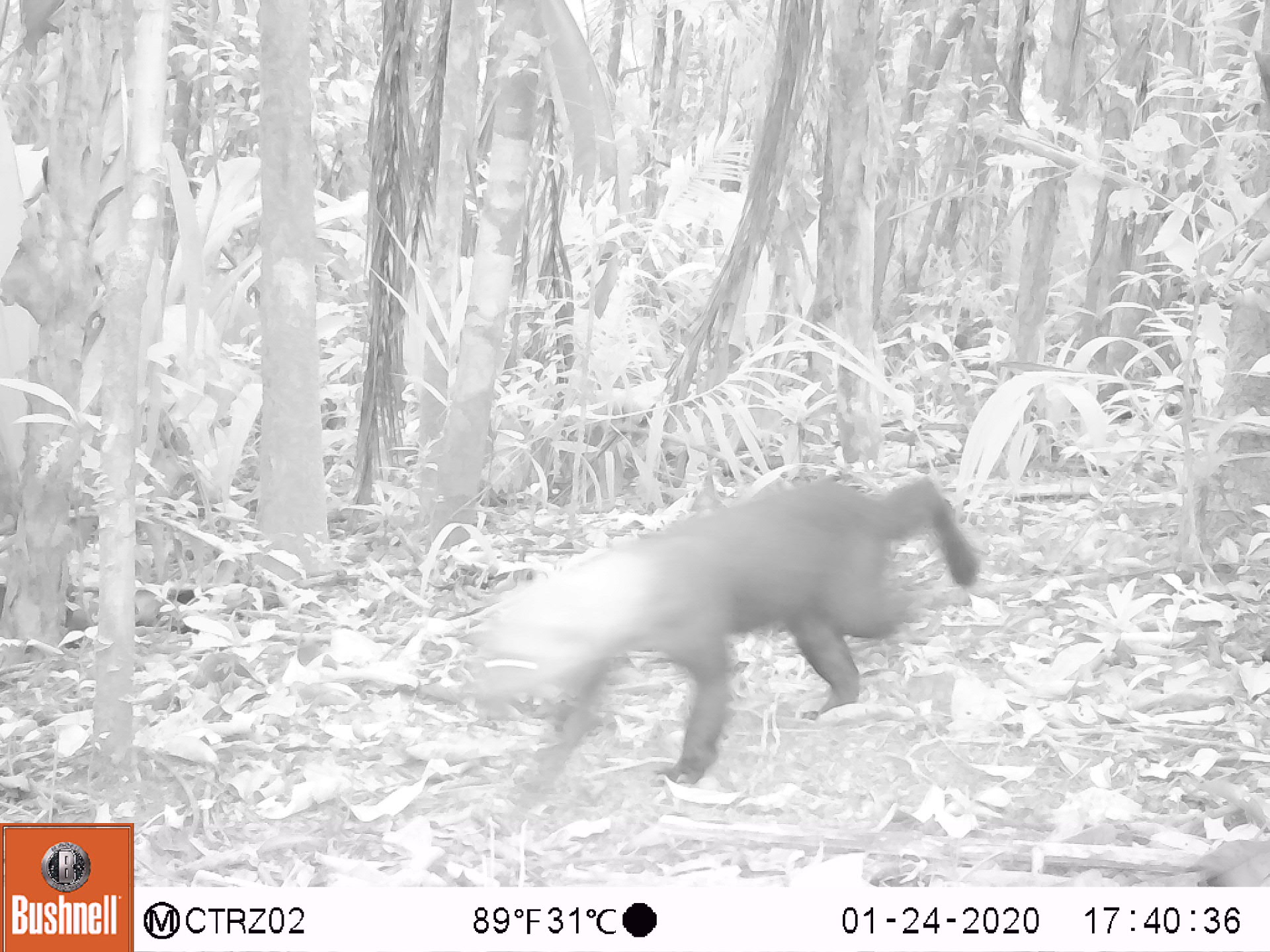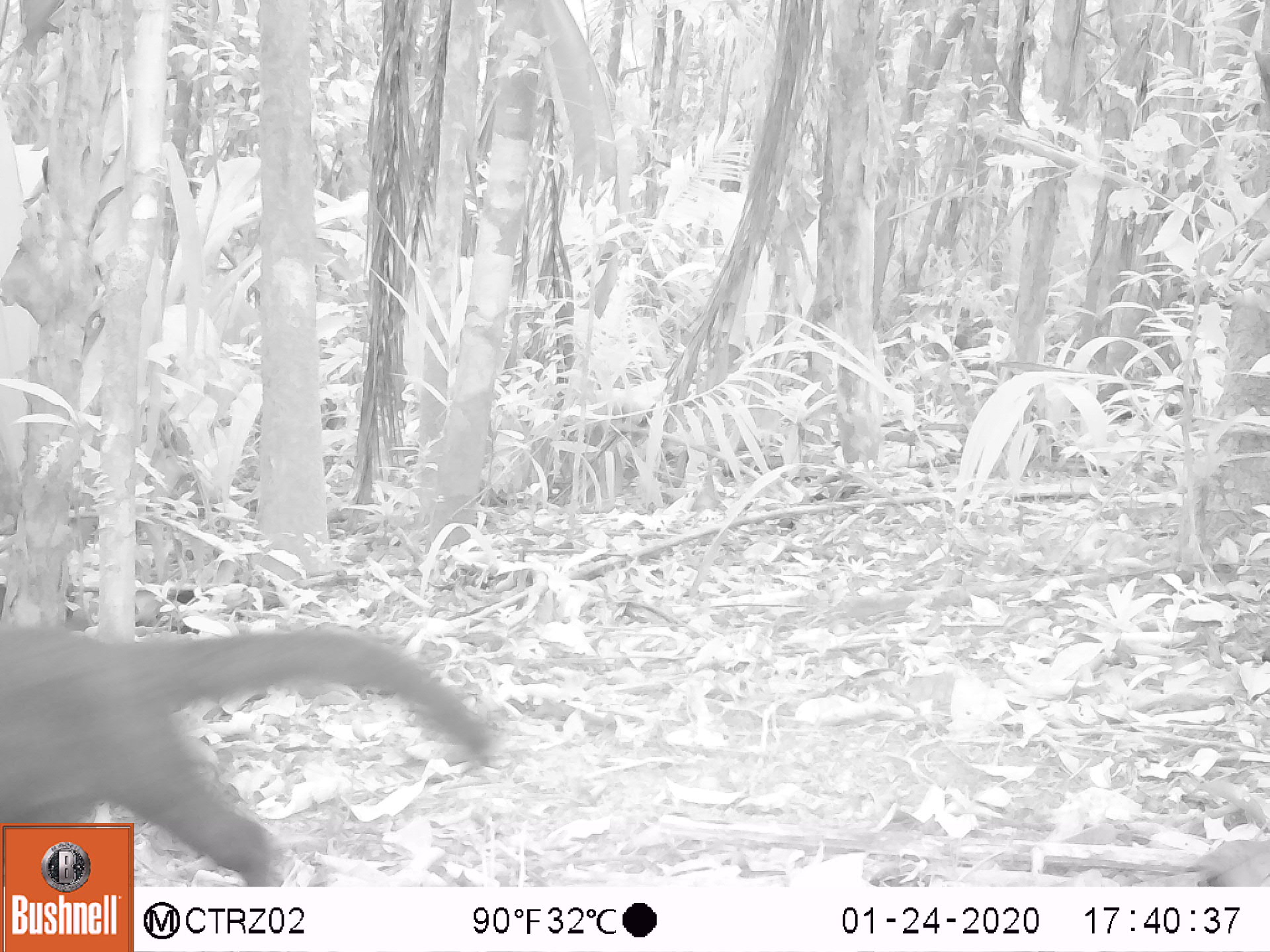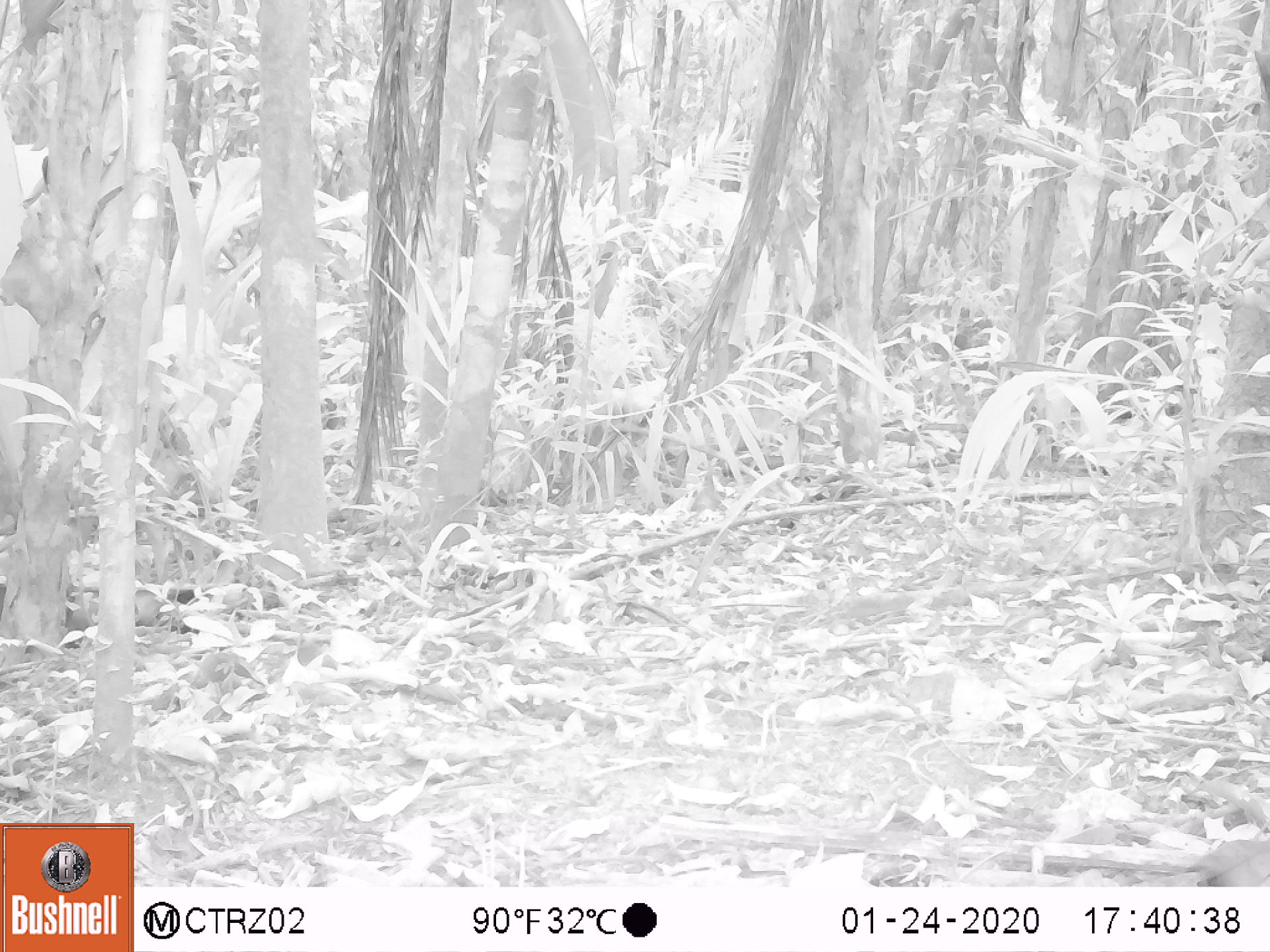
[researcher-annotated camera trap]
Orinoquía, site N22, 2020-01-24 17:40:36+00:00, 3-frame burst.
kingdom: Animalia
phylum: Chordata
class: Mammalia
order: Carnivora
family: Mustelidae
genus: Eira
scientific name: Eira barbara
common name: tayra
Tayra (Eira barbara).